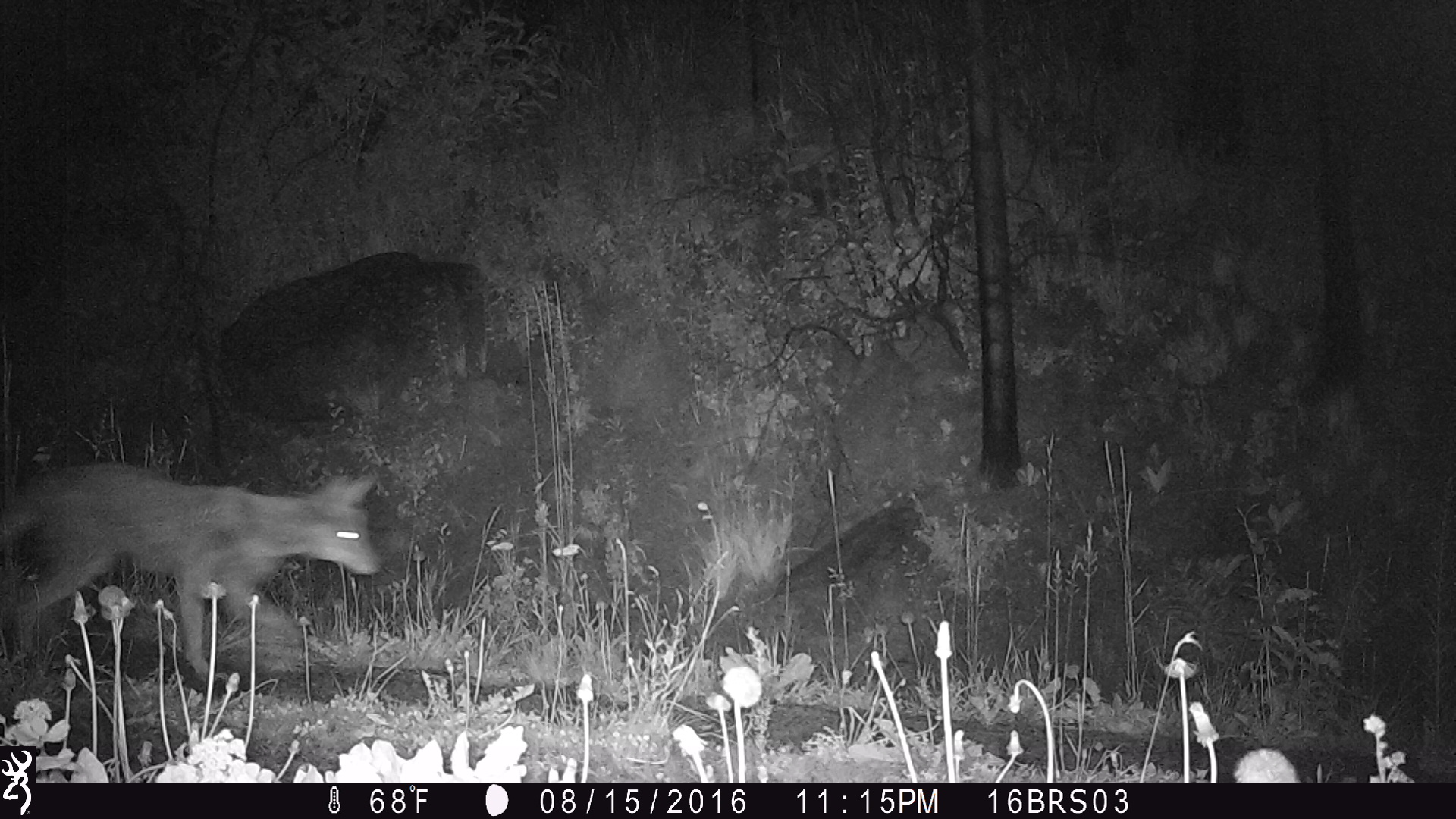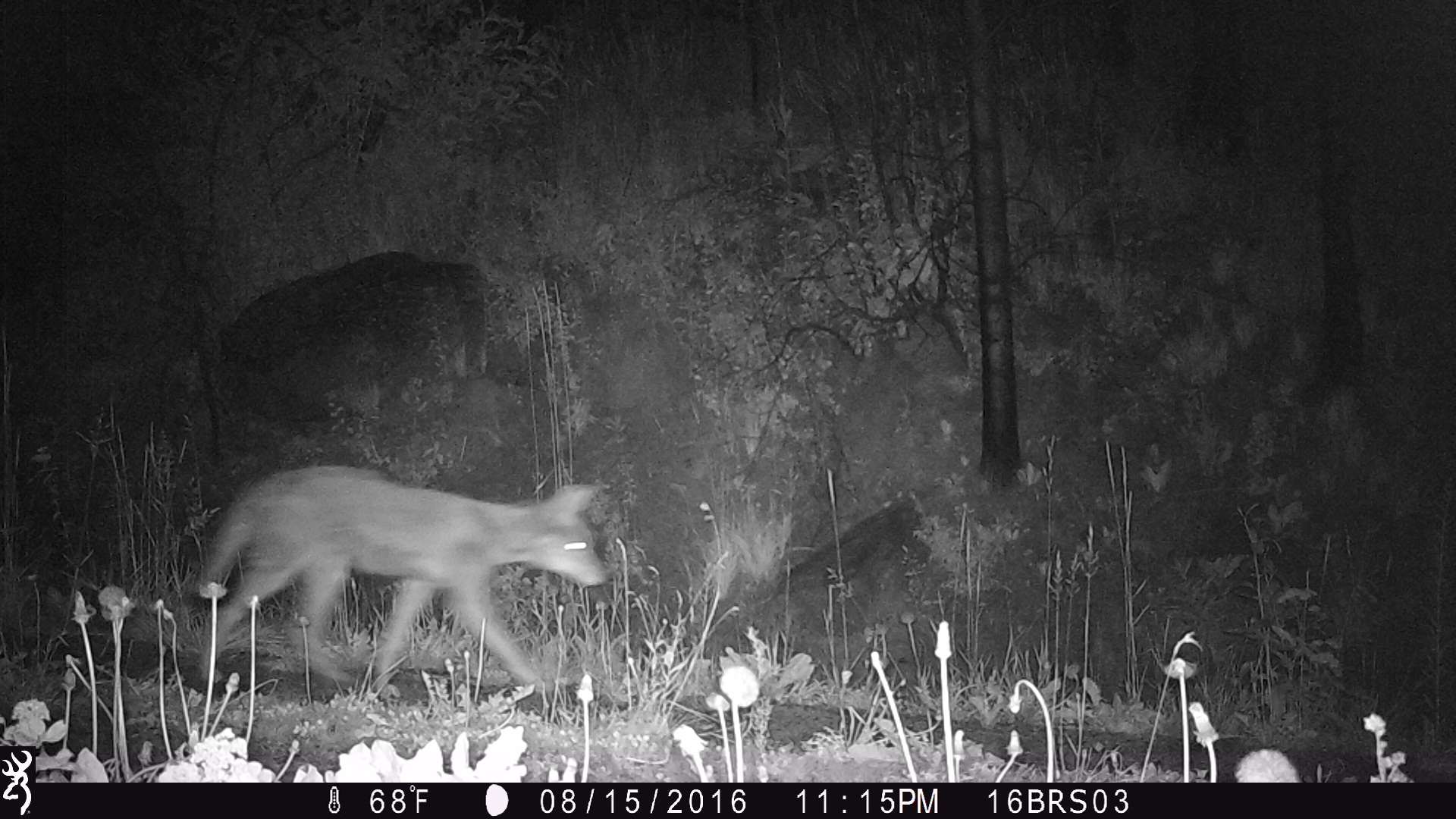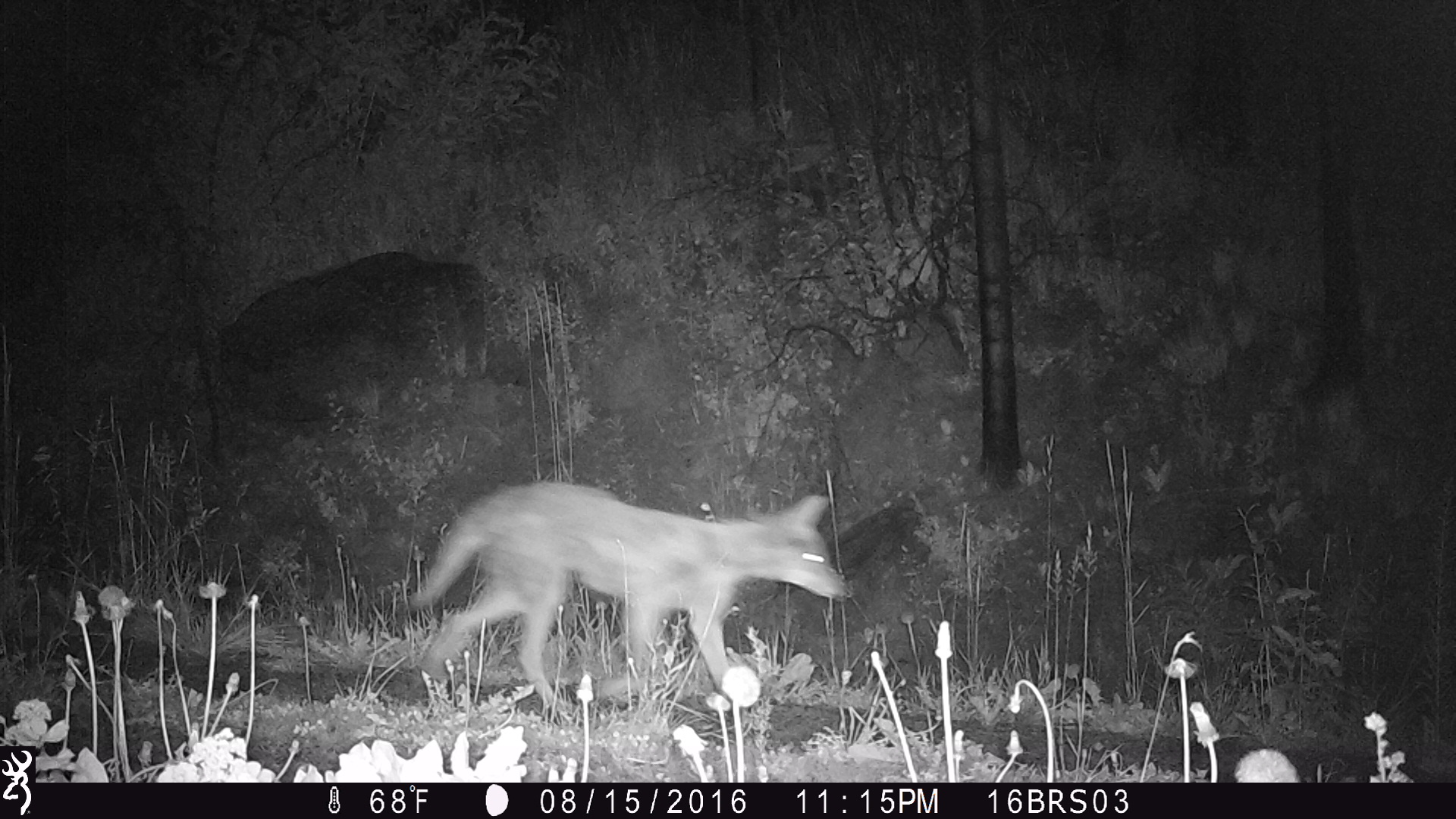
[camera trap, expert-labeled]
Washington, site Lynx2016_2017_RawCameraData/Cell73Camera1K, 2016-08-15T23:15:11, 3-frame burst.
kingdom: Animalia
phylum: Chordata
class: Mammalia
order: Carnivora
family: Canidae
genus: Canis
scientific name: Canis latrans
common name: coyote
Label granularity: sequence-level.